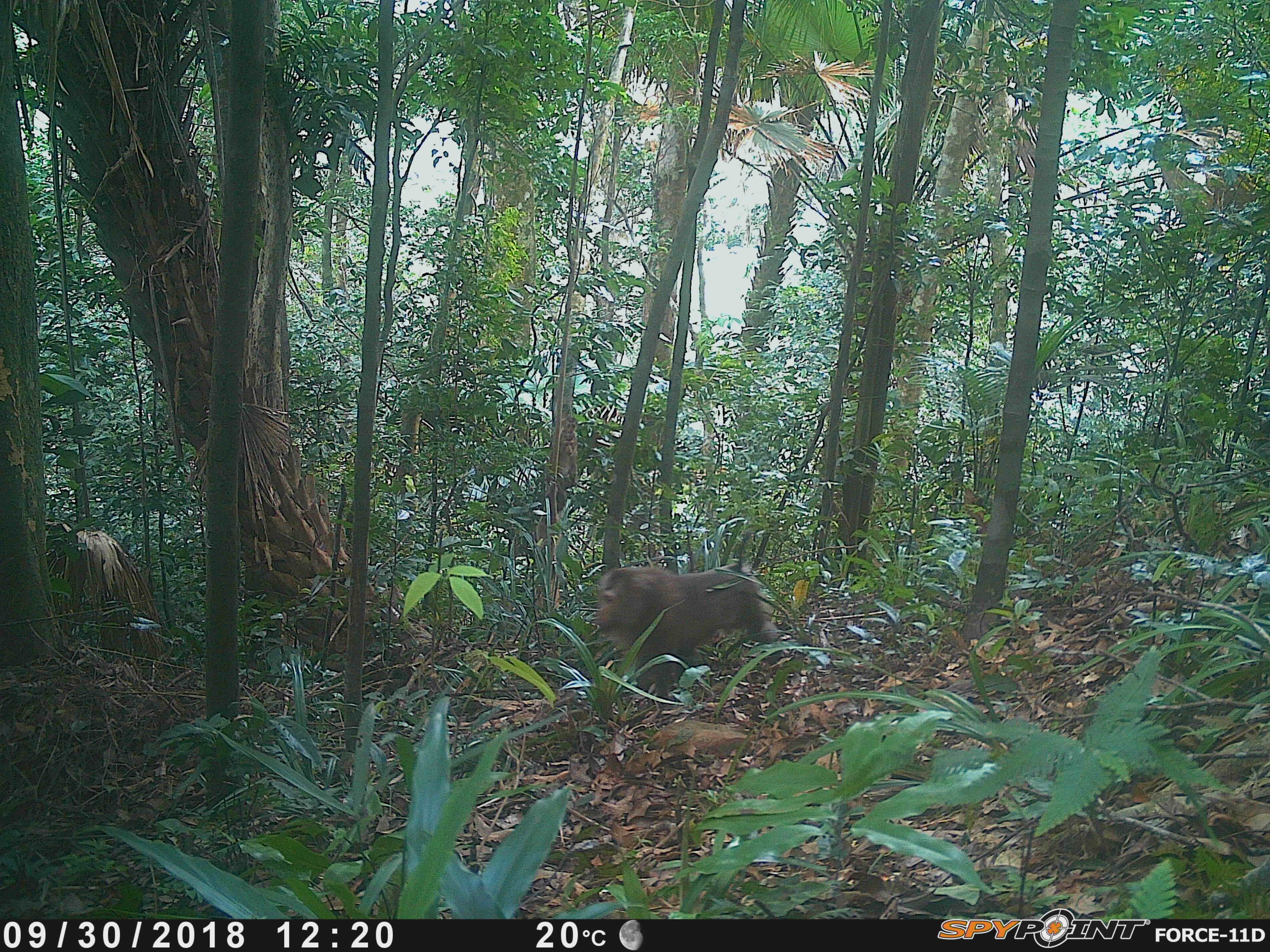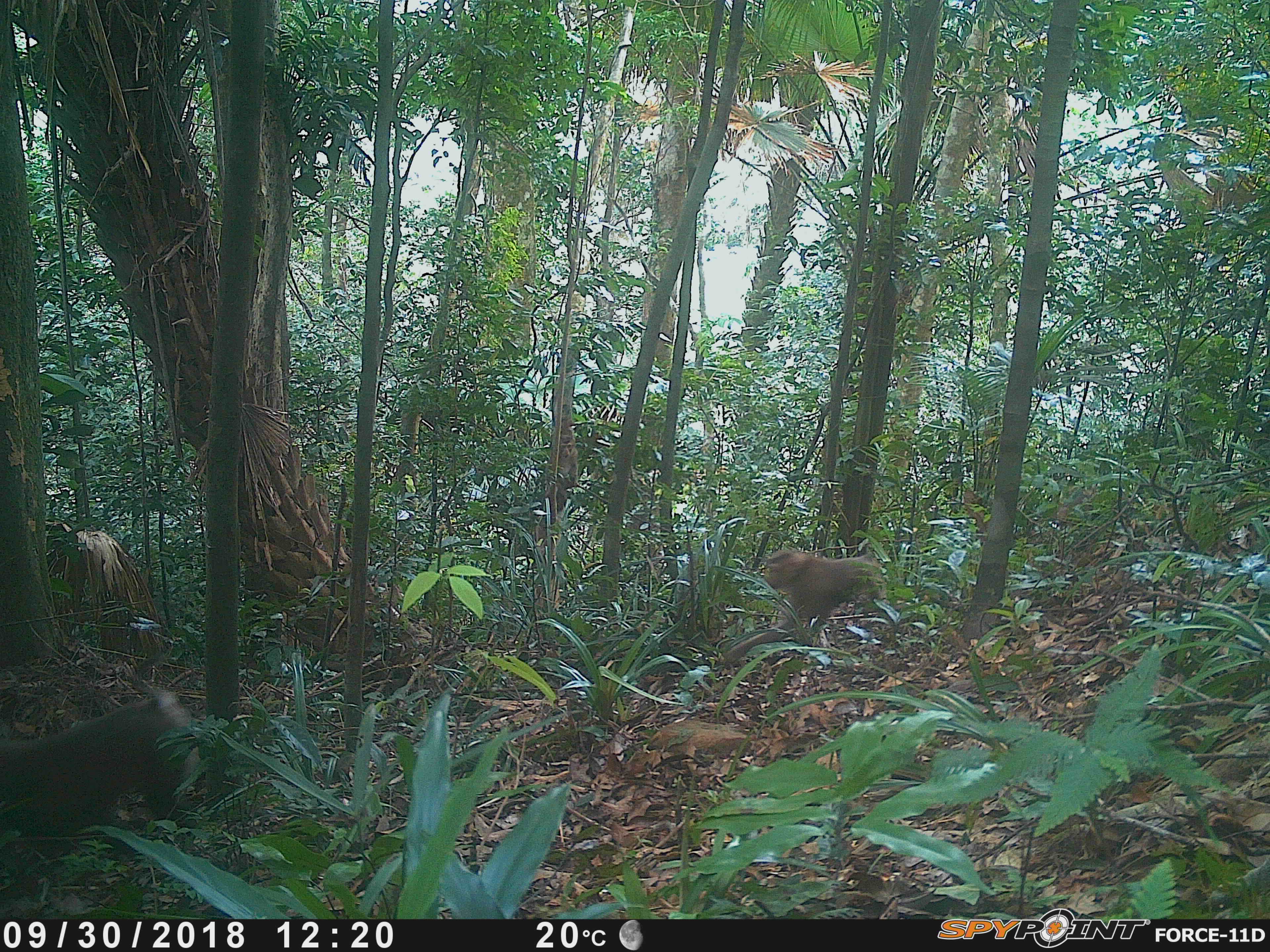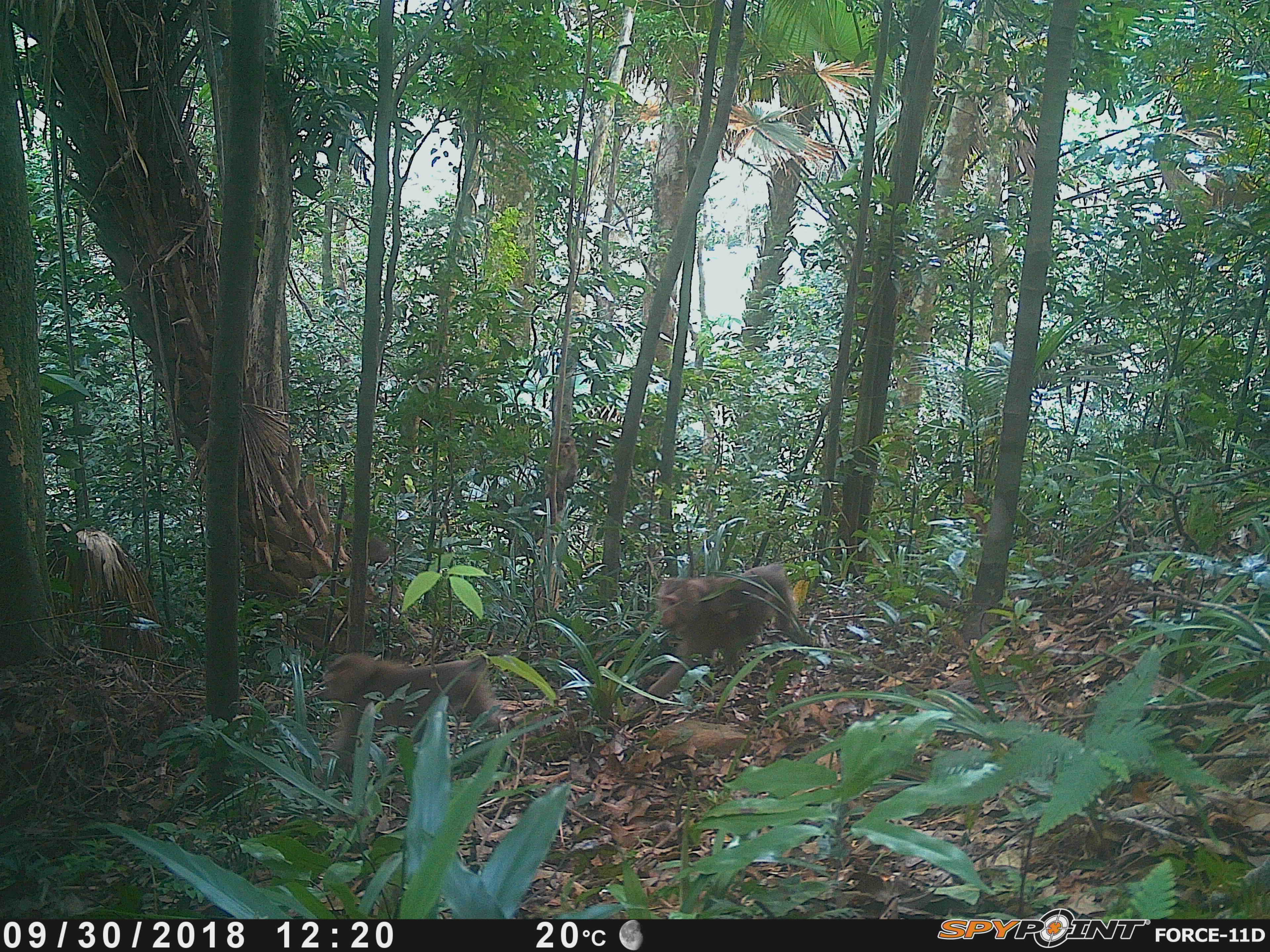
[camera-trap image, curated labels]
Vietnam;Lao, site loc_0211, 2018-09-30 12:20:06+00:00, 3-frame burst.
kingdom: Animalia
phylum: Chordata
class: Mammalia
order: Primates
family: Cercopithecidae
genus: Macaca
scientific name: Macaca nemestrina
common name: pig-tailed macaque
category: pig tailed macaque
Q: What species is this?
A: Pig tailed macaque (pig-tailed macaque) (Macaca nemestrina).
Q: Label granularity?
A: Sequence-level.